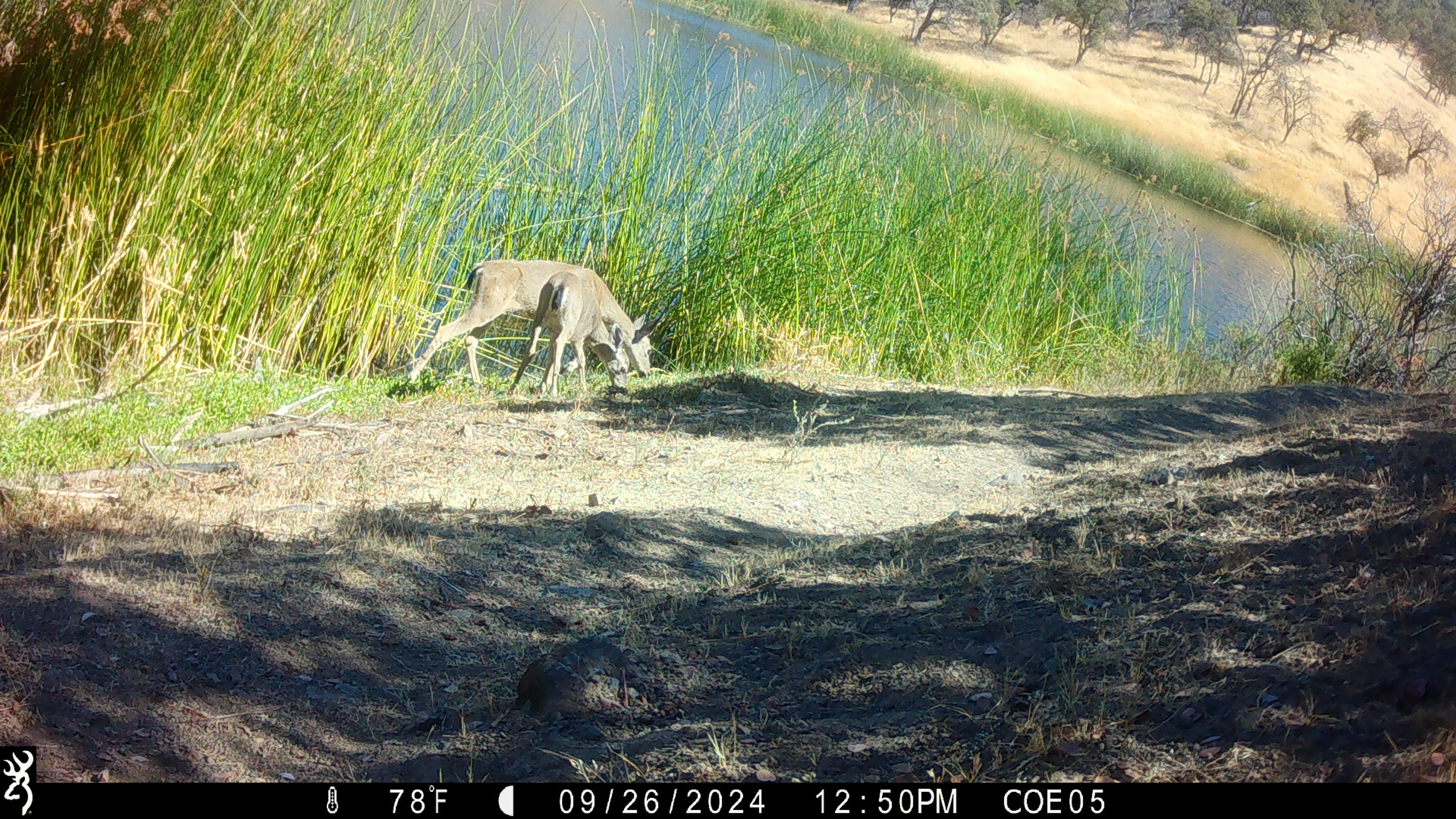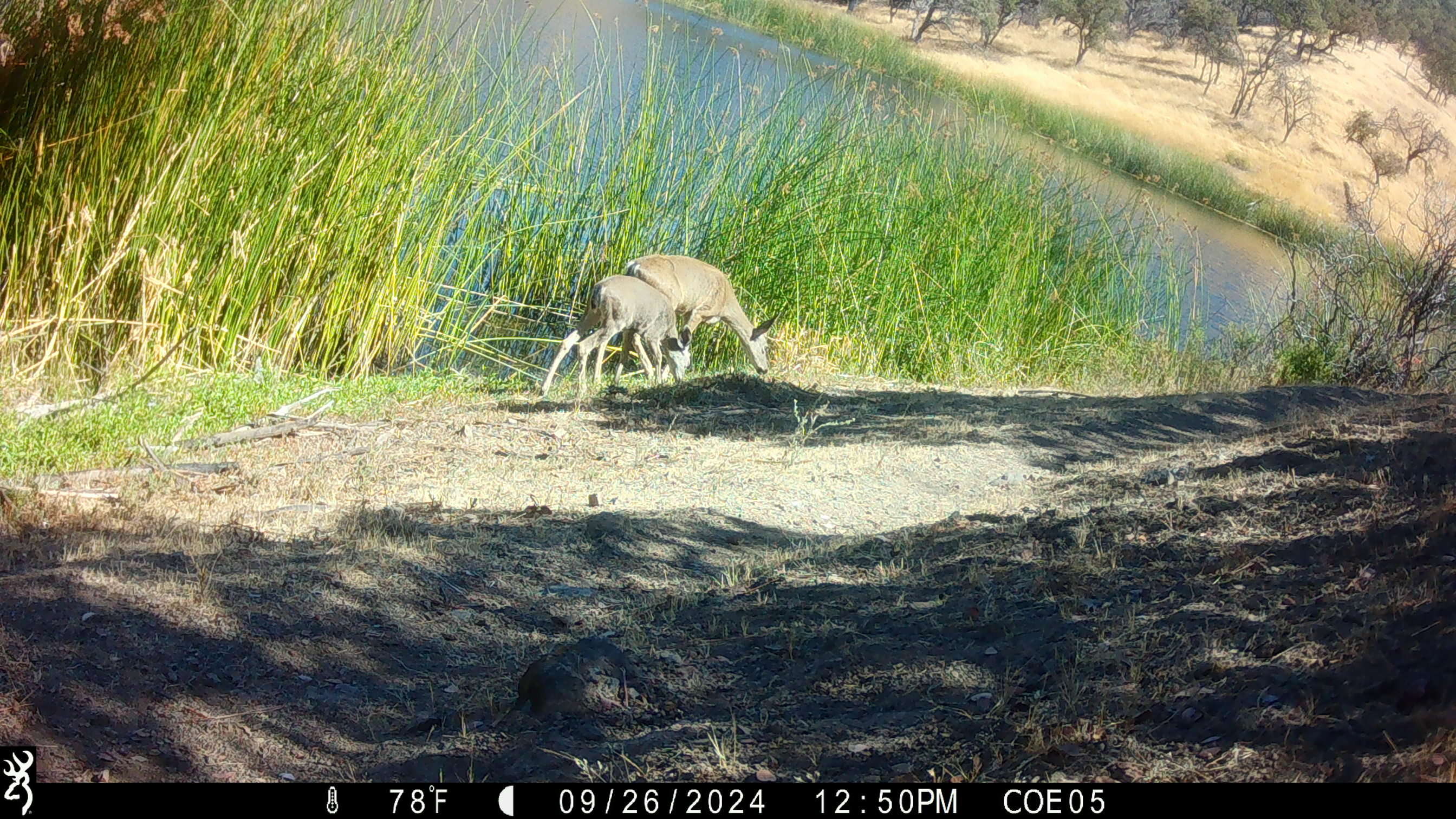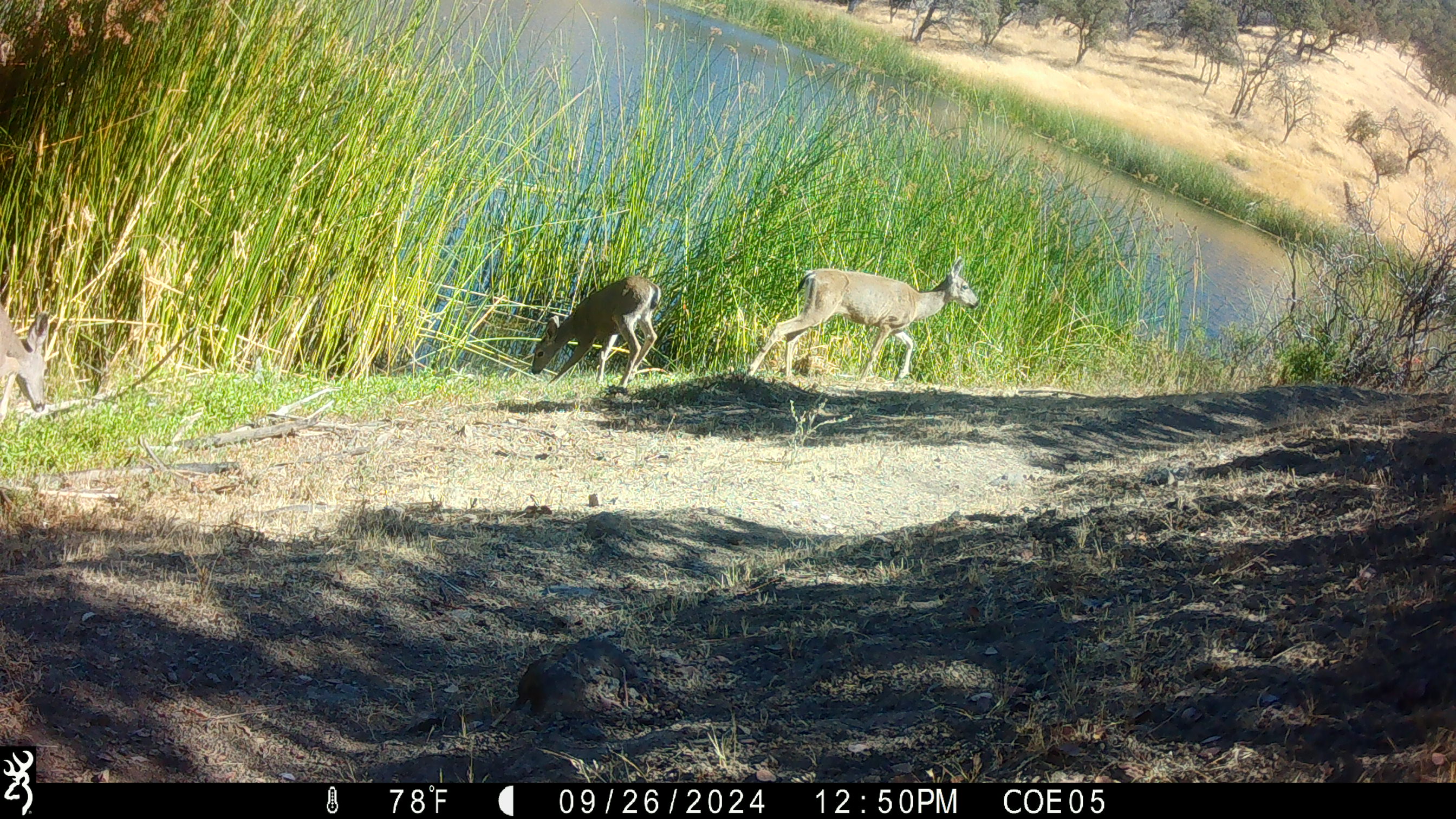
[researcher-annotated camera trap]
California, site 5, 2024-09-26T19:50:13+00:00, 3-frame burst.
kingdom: Animalia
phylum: Chordata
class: Mammalia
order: Artiodactyla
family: Cervidae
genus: Odocoileus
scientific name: Odocoileus hemionus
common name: mule deer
Mule deer (Odocoileus hemionus).